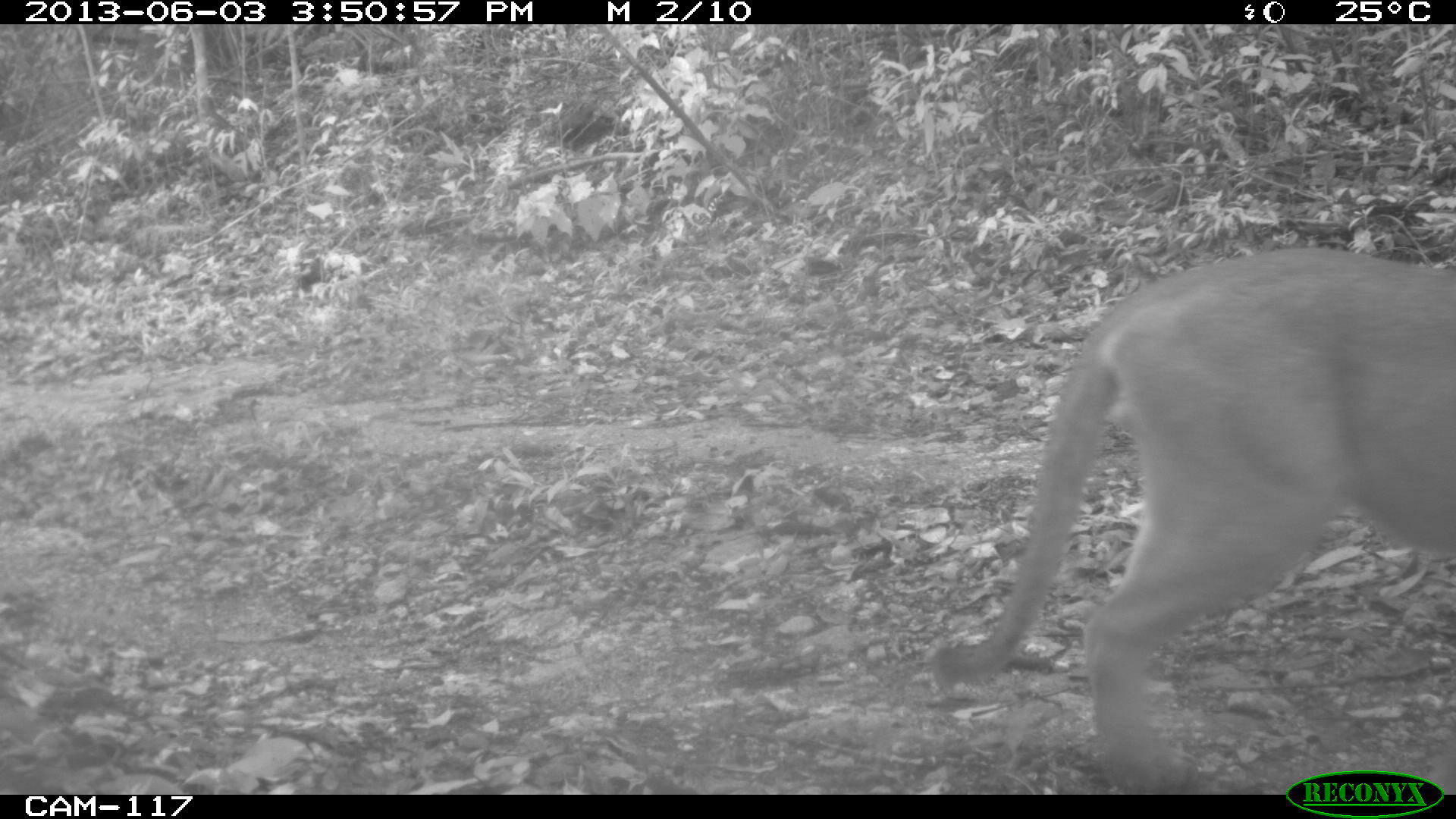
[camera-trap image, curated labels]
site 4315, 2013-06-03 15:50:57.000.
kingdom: Animalia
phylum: Chordata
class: Mammalia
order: Carnivora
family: Felidae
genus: Puma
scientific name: Puma concolor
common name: mountain lion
Puma concolor (mountain lion), count 1, sex male.